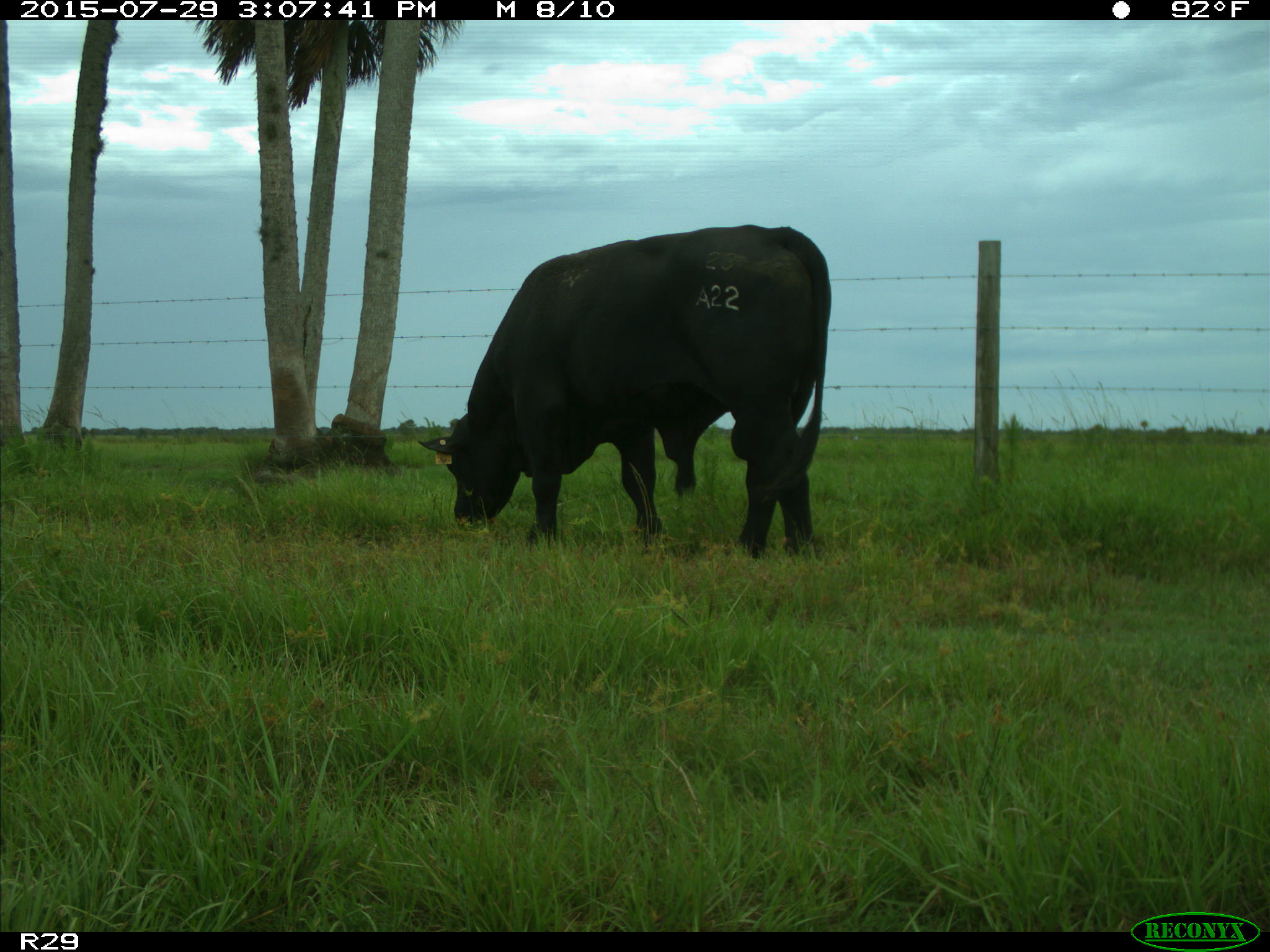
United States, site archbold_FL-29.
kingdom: Animalia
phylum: Chordata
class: Mammalia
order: Artiodactyla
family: Bovidae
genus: Bos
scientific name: Bos taurus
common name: domestic cow